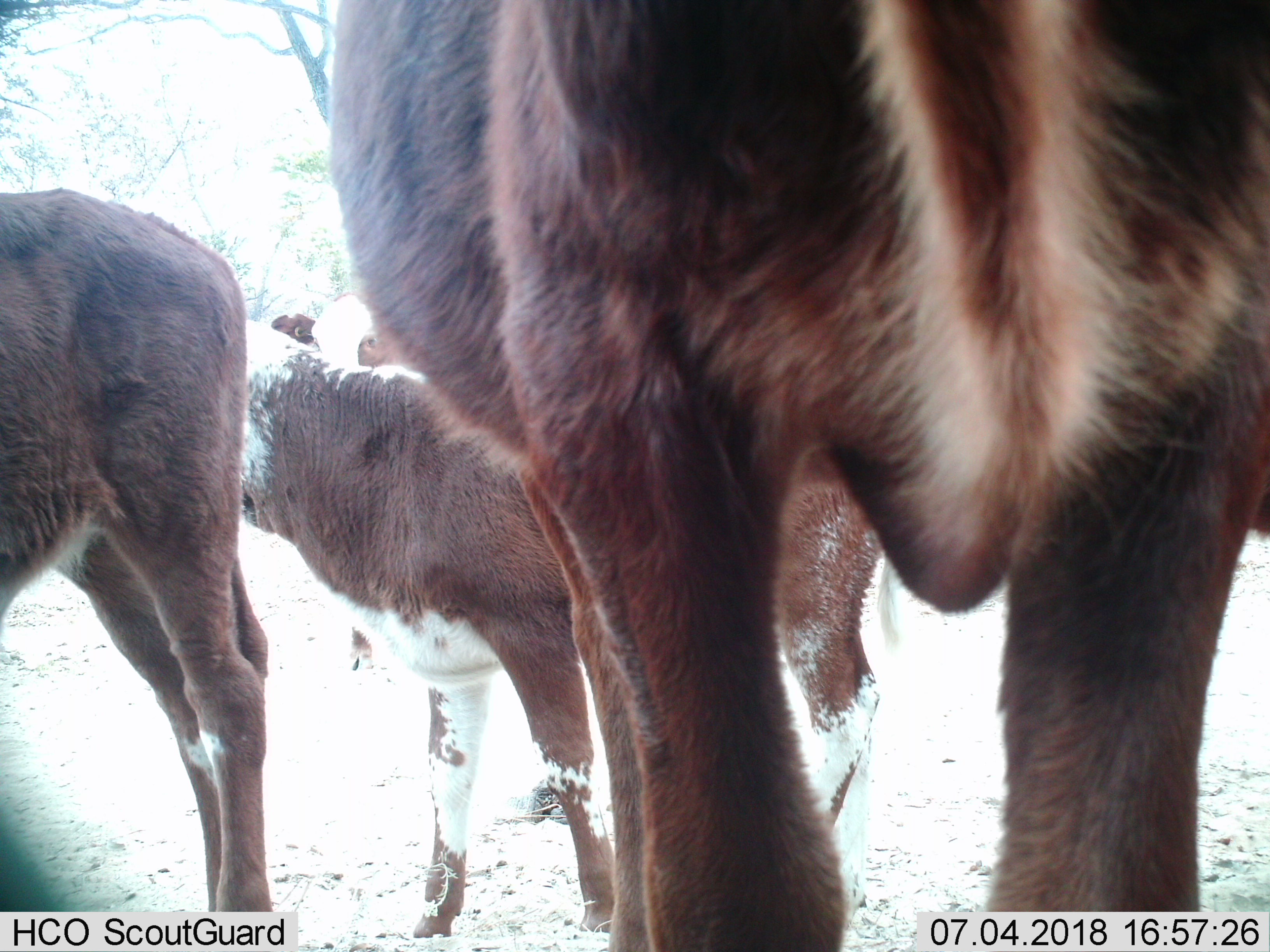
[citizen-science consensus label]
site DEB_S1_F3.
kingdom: Animalia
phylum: Chordata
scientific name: Vertebrata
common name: domestic animal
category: domesticanimal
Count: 4.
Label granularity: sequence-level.